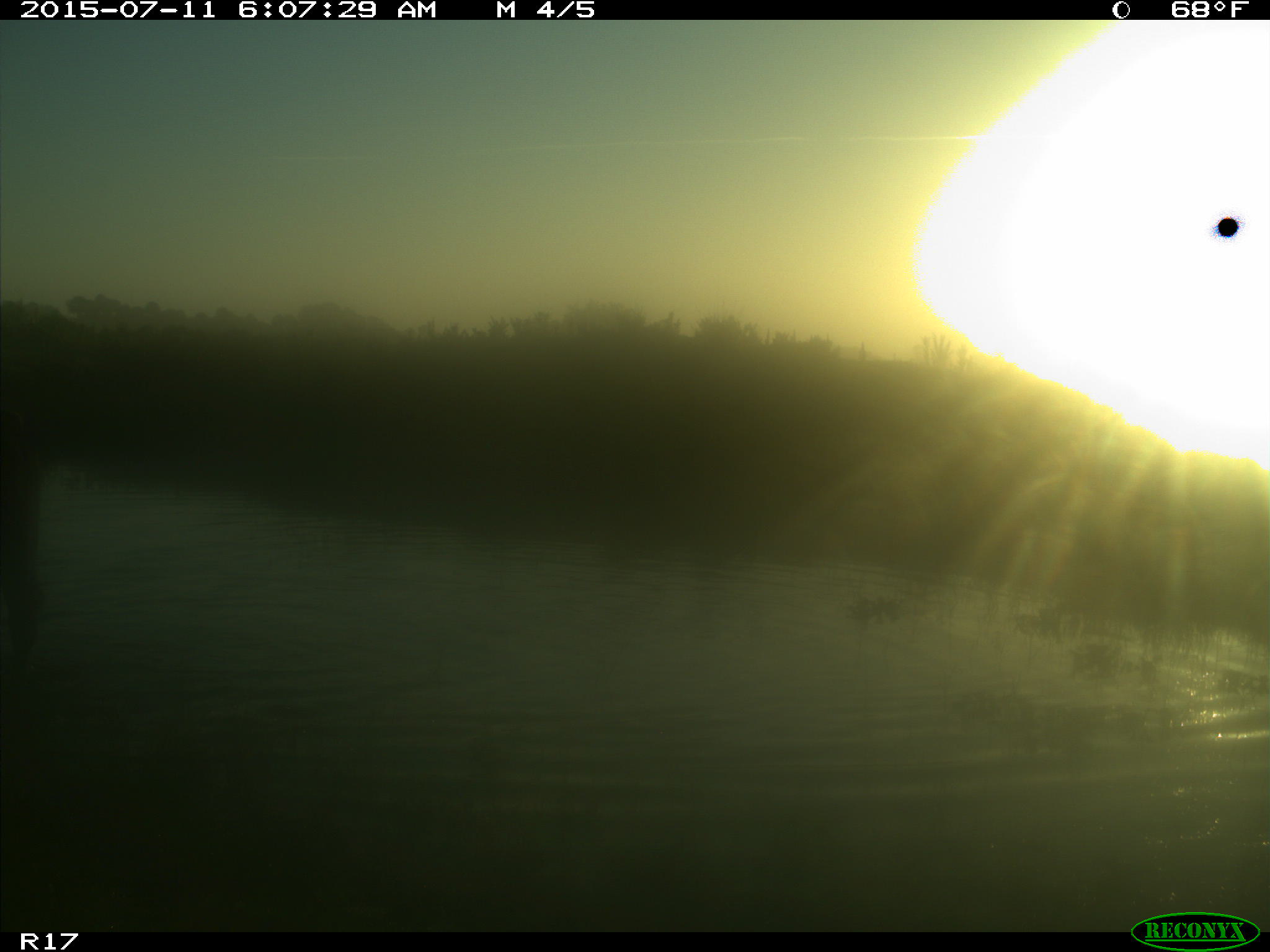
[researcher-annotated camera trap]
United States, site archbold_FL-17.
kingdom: Animalia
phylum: Chordata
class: Mammalia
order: Artiodactyla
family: Bovidae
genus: Bos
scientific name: Bos taurus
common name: domestic cow